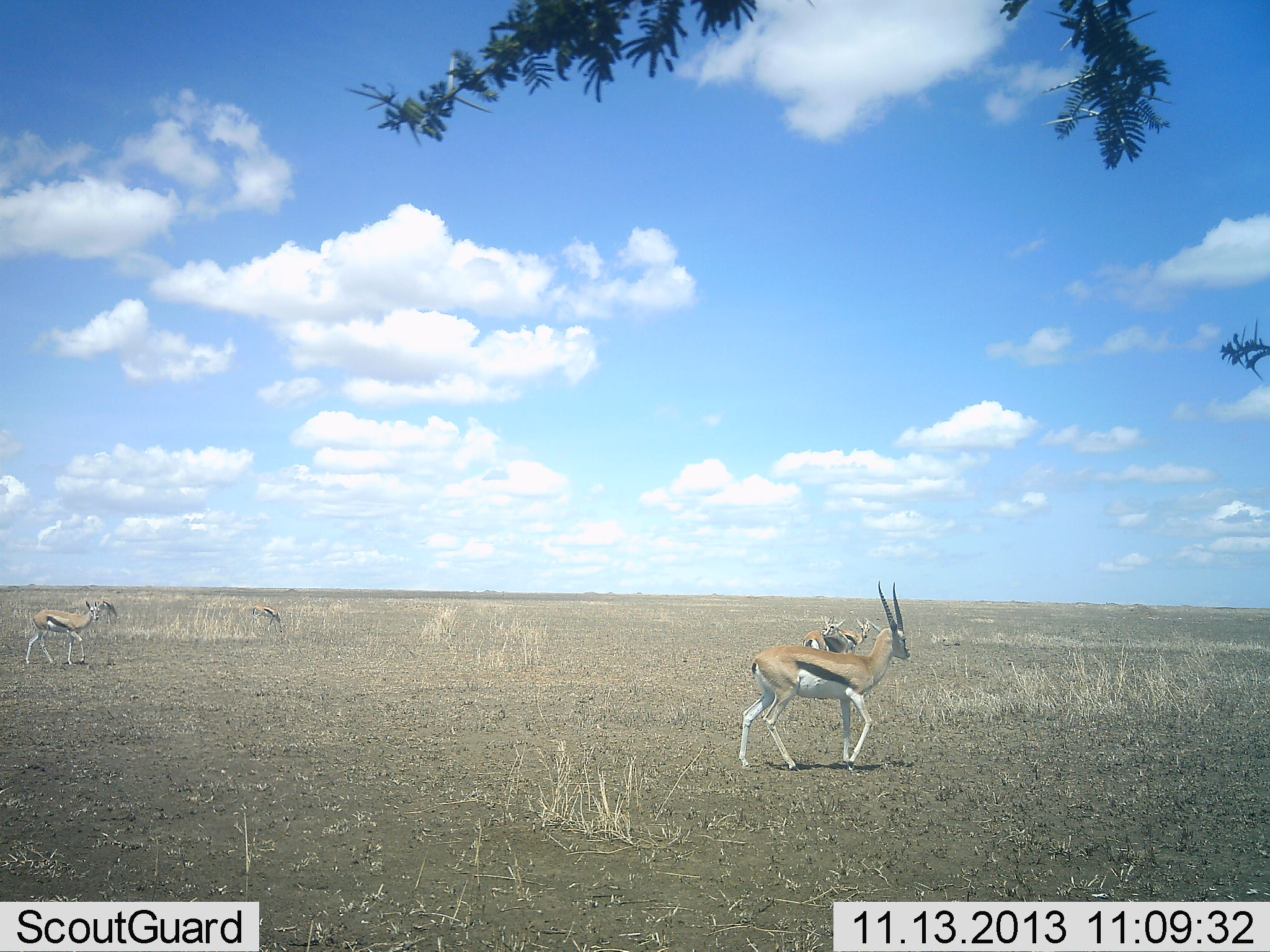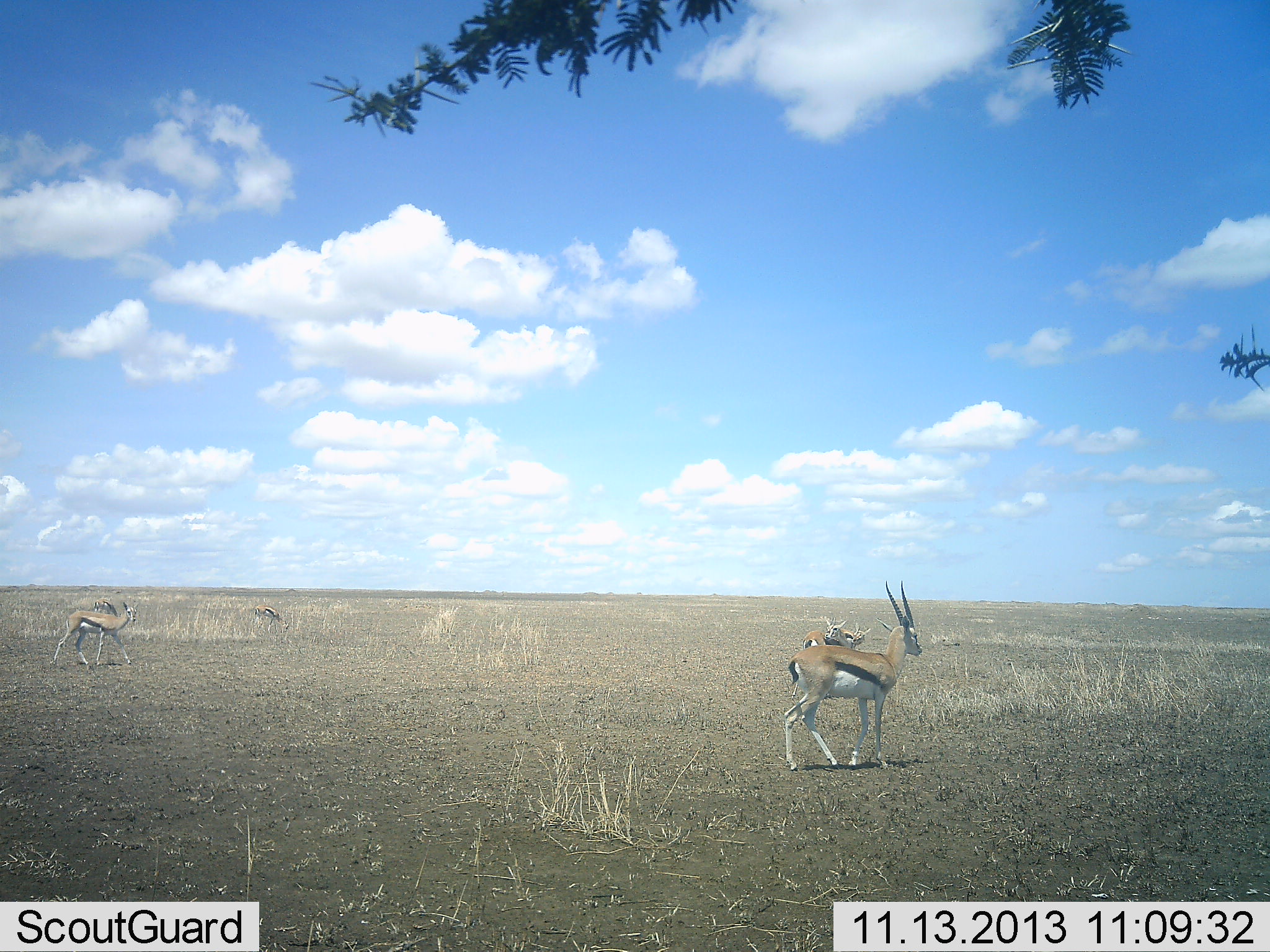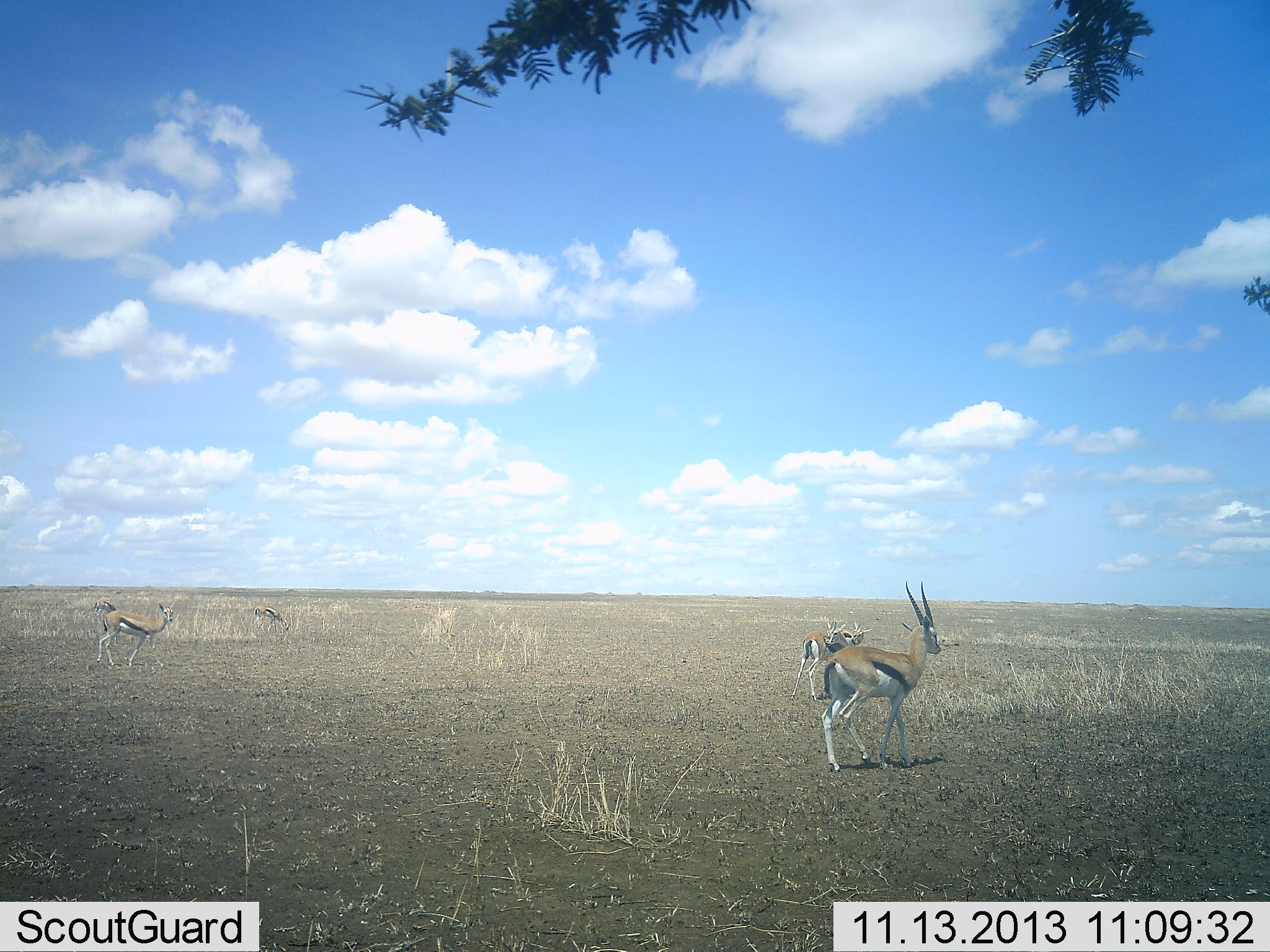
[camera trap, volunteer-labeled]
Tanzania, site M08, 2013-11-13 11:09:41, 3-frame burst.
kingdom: Animalia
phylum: Chordata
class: Mammalia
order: Artiodactyla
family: Bovidae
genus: Eudorcas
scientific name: Eudorcas thomsonii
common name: thomson's gazelle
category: gazellethomsons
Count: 6.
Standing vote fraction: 71%.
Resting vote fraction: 0%.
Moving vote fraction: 90%.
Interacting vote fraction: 0%.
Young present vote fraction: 0%.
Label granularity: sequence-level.